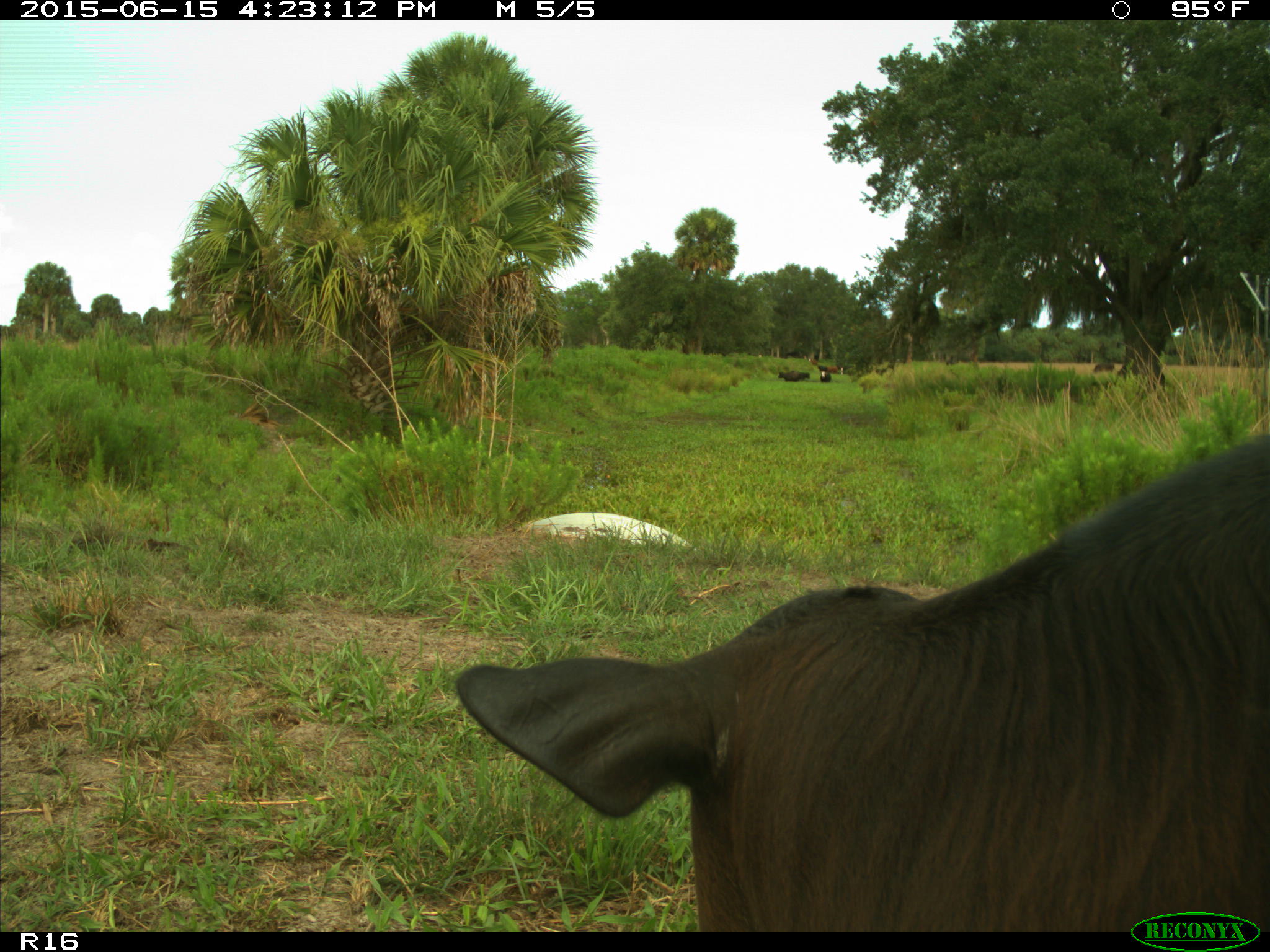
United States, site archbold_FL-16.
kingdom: Animalia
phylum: Chordata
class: Mammalia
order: Artiodactyla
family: Bovidae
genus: Bos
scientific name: Bos taurus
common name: domestic cow